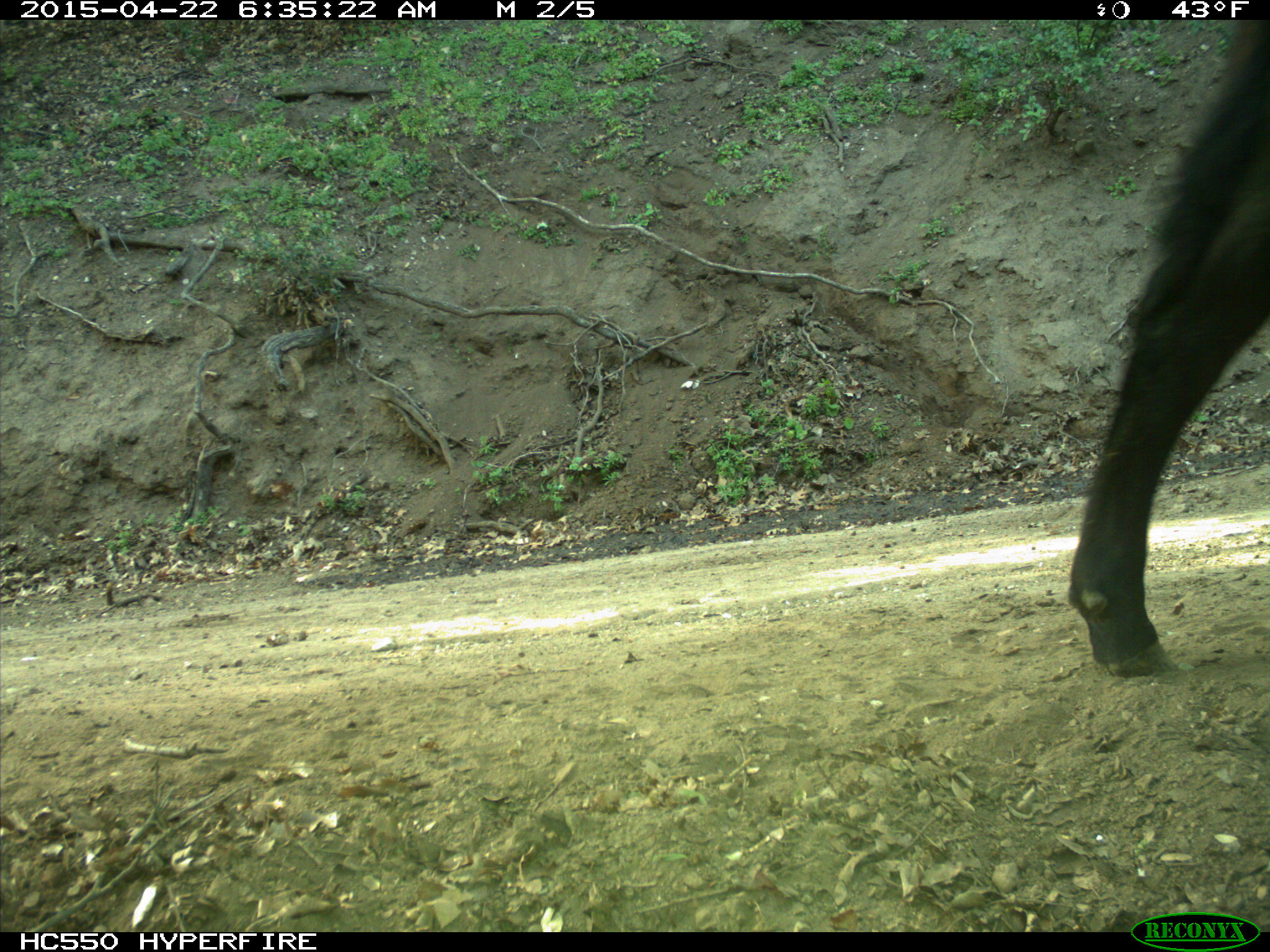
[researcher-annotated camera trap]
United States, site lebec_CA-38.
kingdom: Animalia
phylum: Chordata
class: Mammalia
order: Artiodactyla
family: Bovidae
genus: Bos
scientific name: Bos taurus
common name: domestic cow